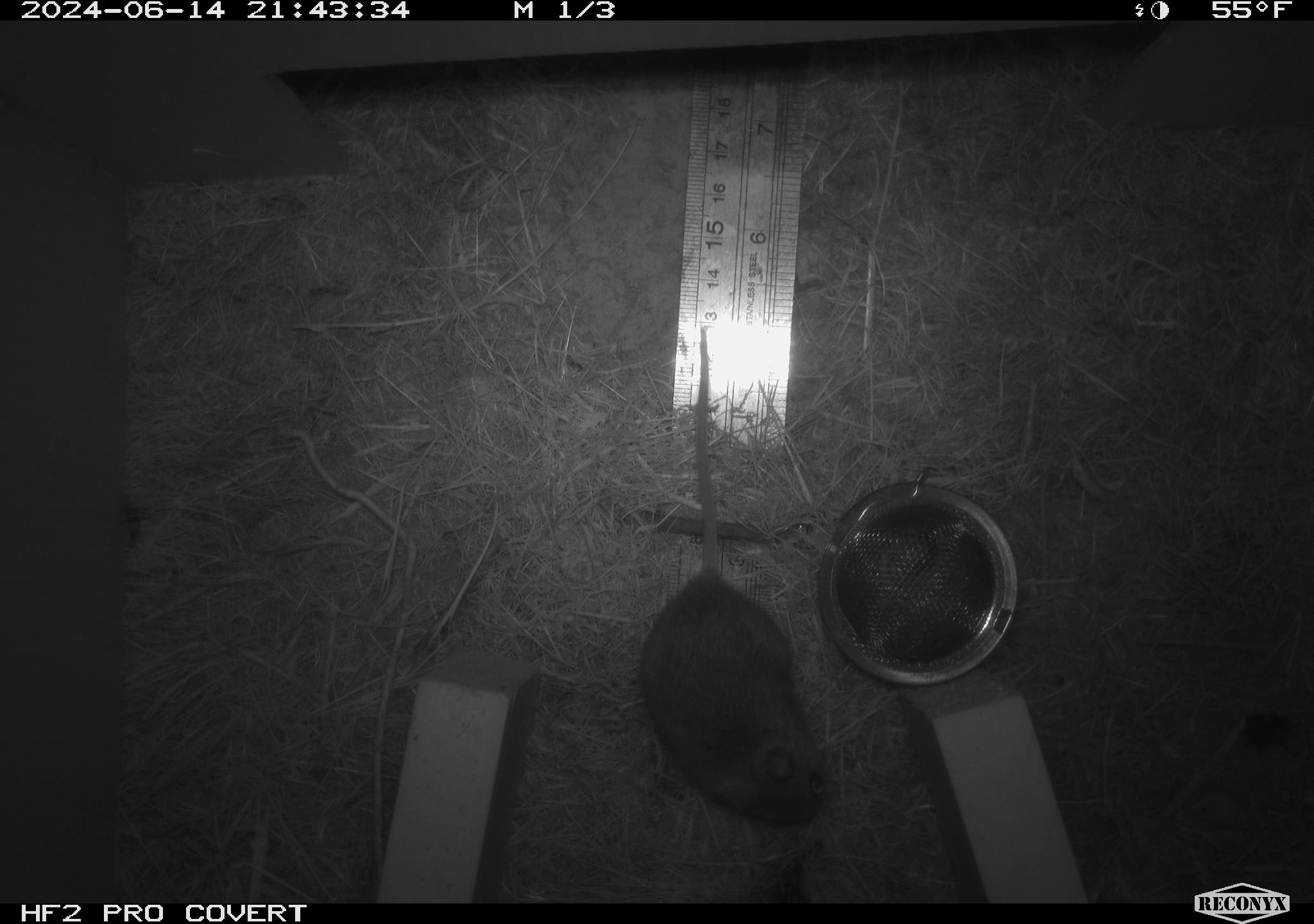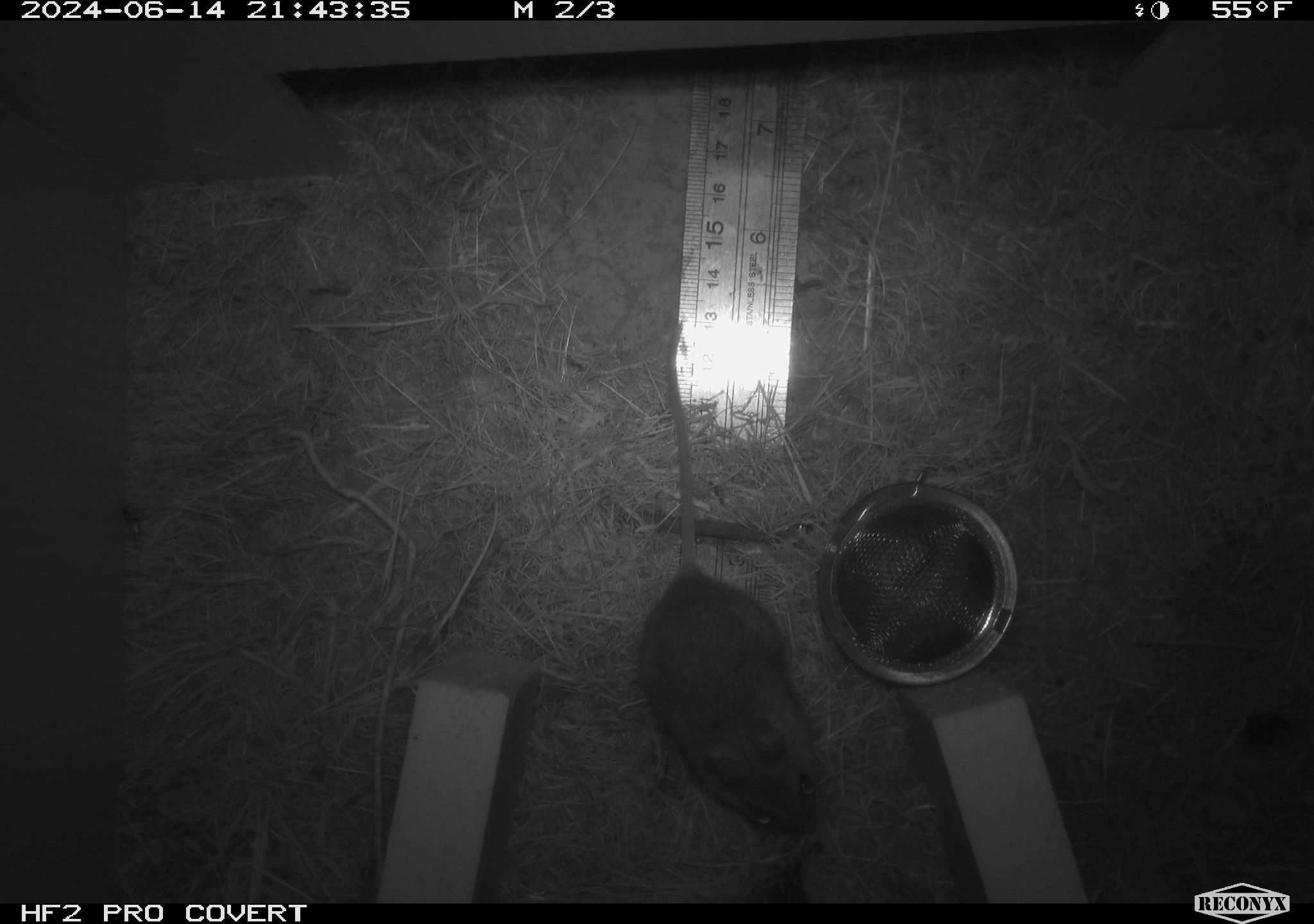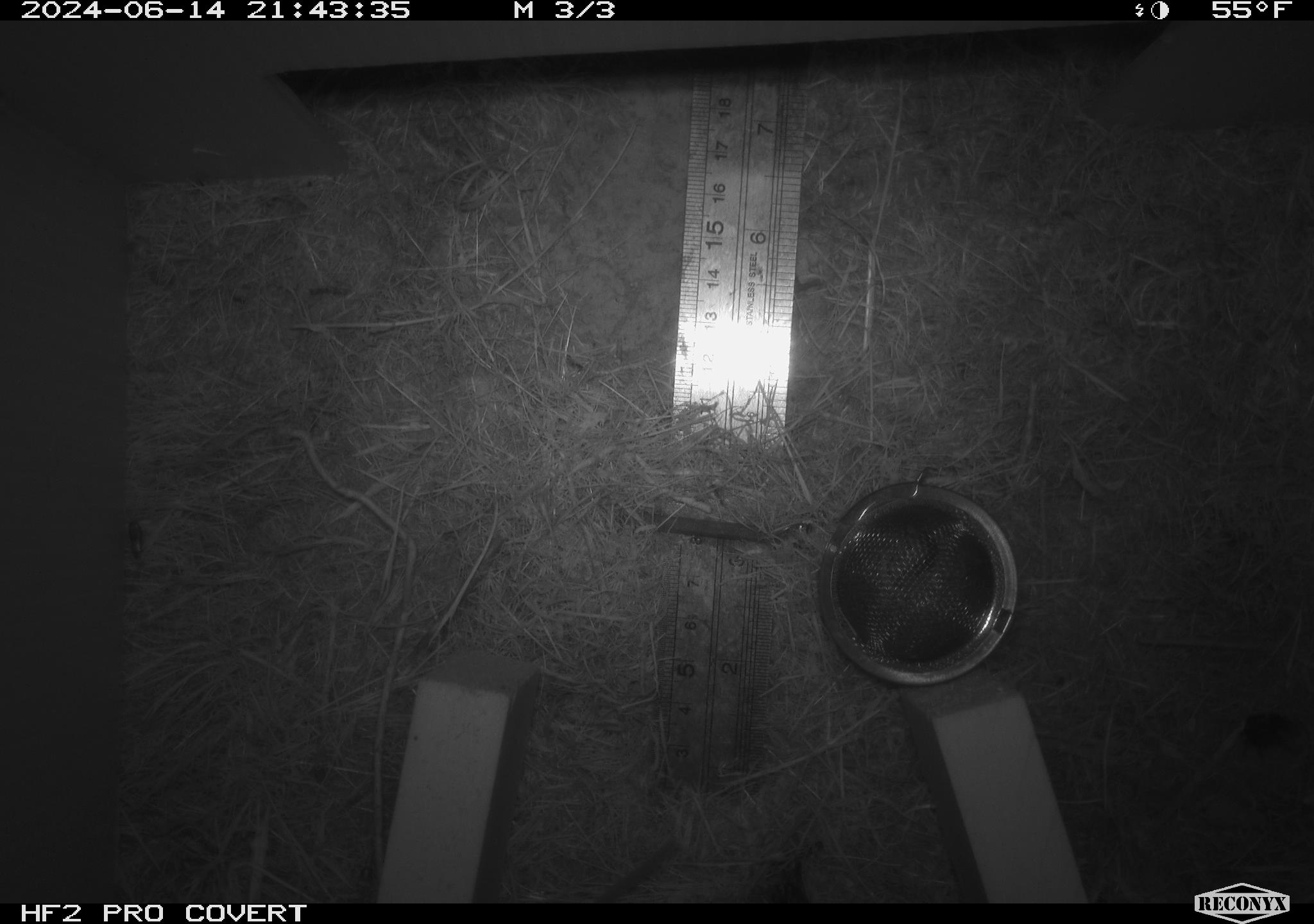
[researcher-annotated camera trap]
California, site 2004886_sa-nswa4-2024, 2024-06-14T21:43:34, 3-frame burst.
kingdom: Animalia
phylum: Chordata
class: Mammalia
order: Rodentia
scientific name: Rodentia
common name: rodent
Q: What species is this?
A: Rodent (Rodentia).